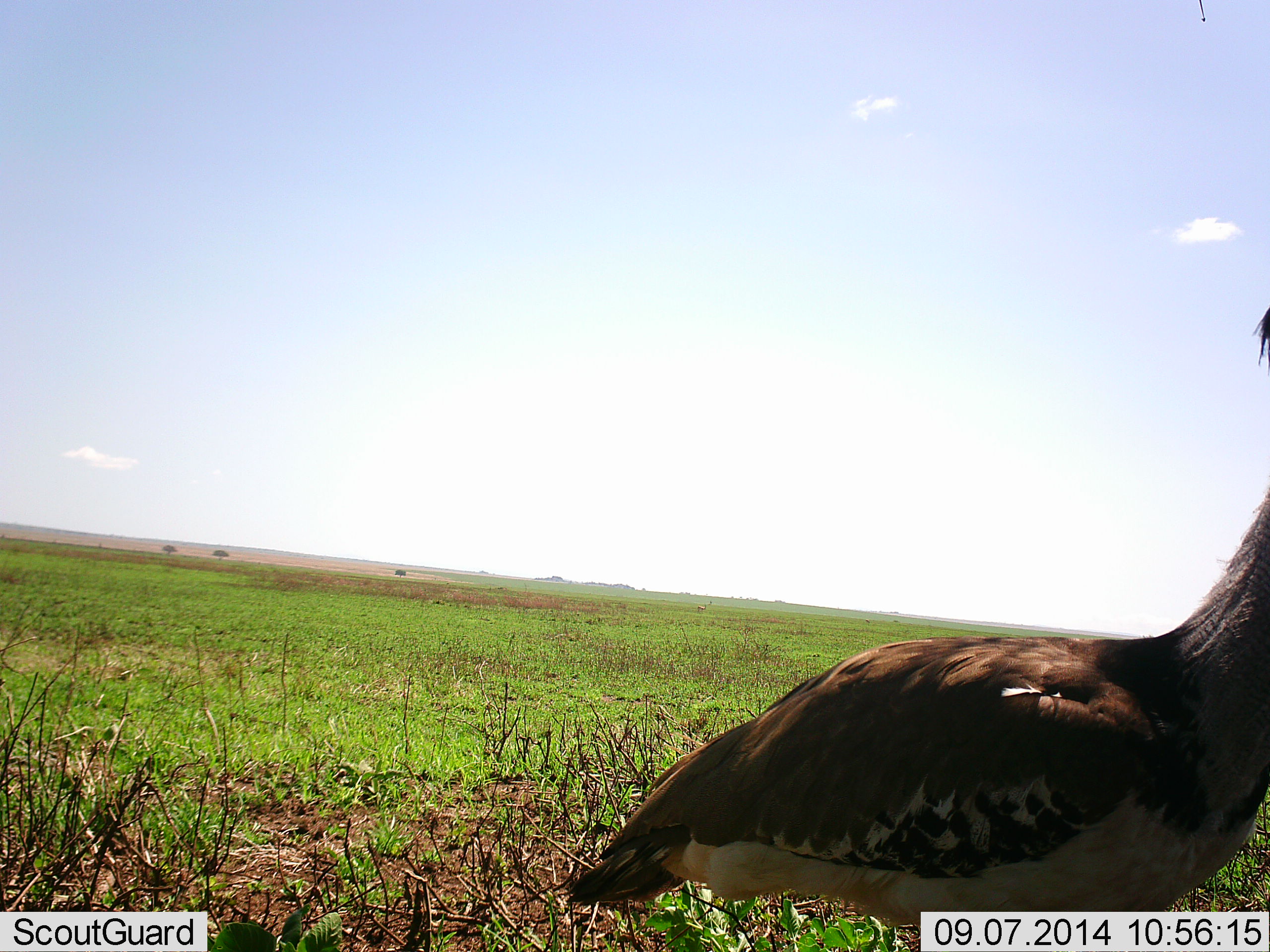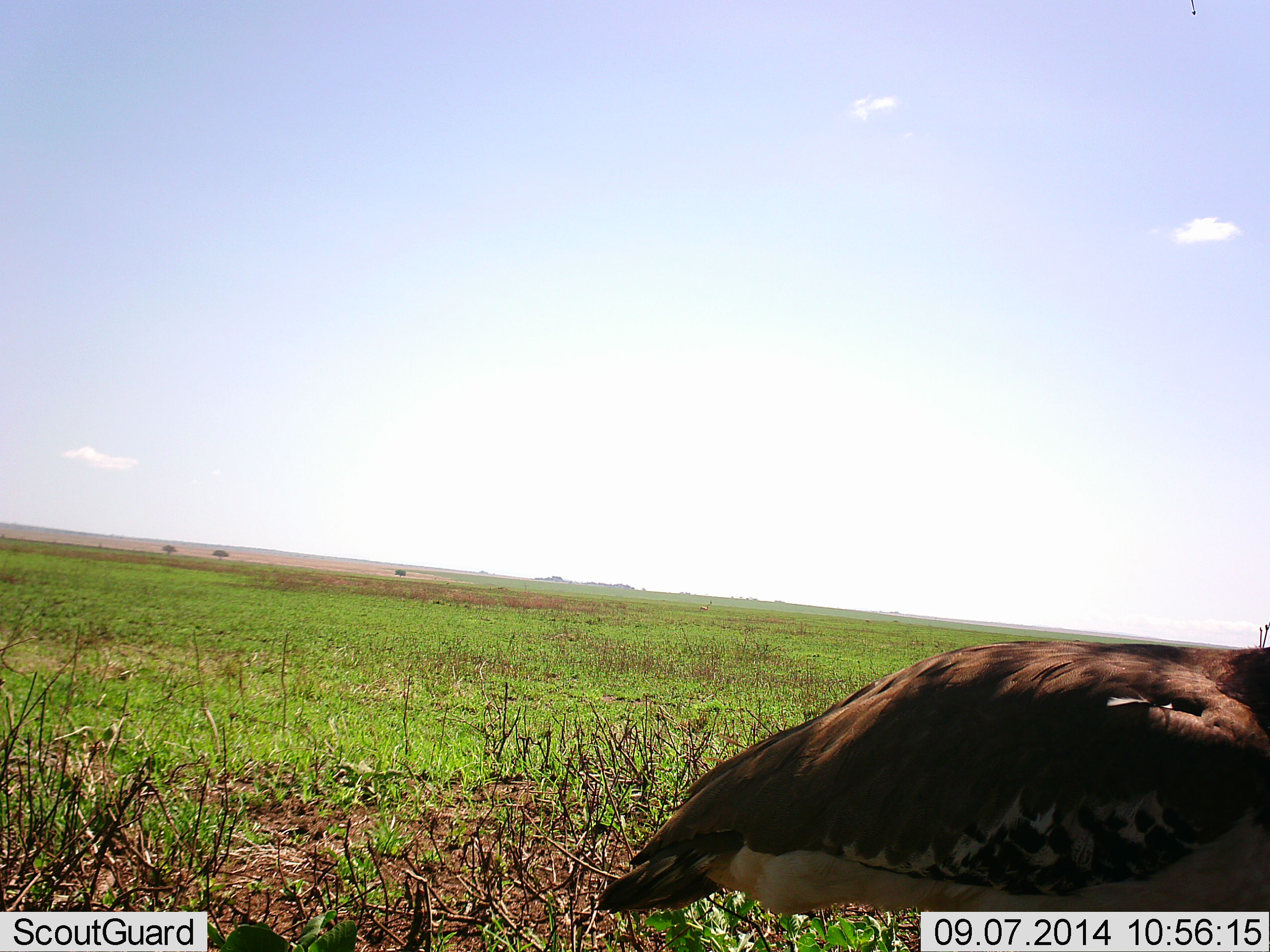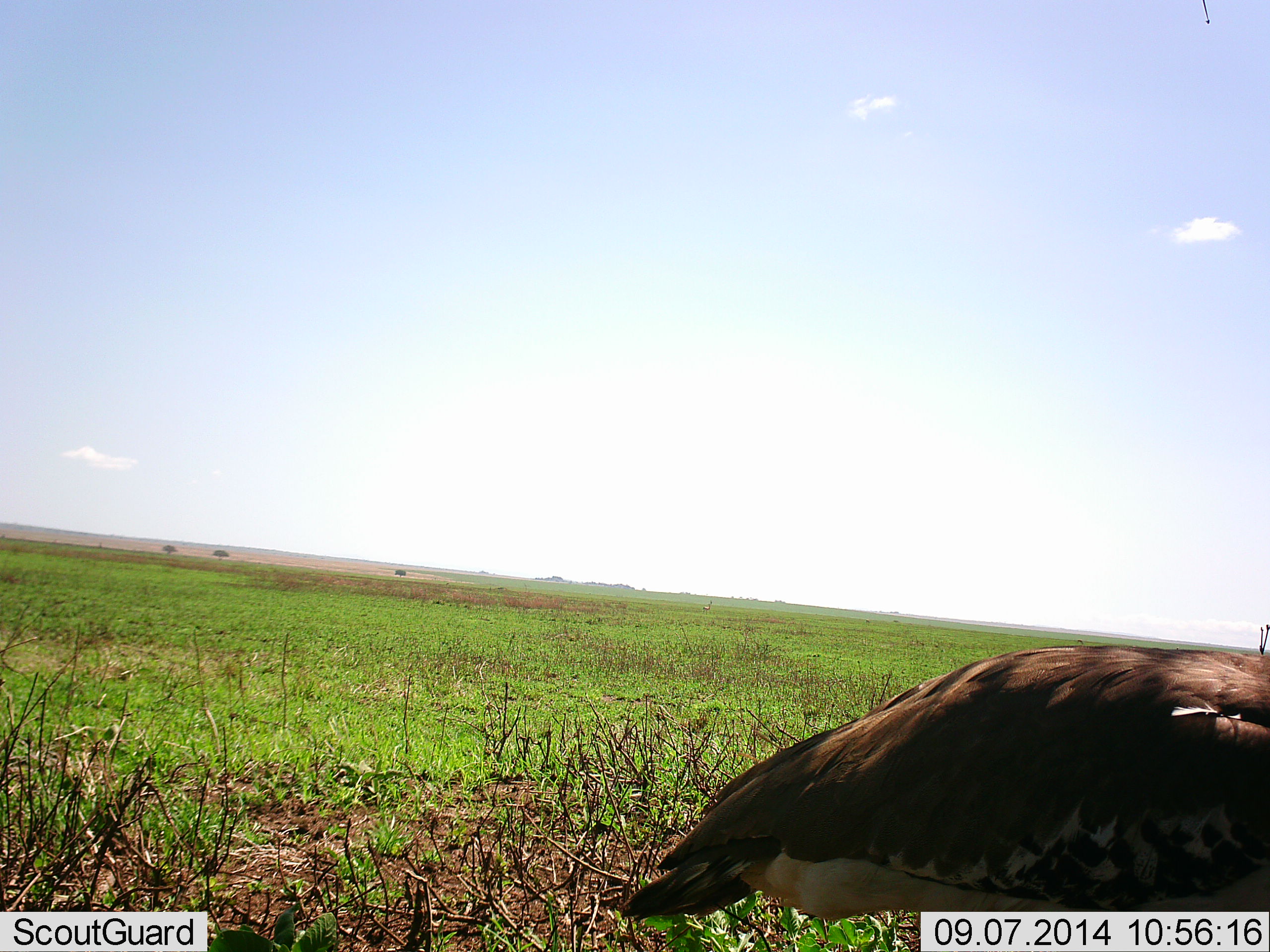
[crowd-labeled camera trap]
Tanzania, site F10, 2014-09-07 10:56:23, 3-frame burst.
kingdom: Animalia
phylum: Chordata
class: Aves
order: Otidiformes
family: Otididae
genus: Ardeotis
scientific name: Ardeotis kori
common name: kori bustard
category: koribustard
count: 1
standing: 80%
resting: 0%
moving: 30%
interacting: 0%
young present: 0%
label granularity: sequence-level